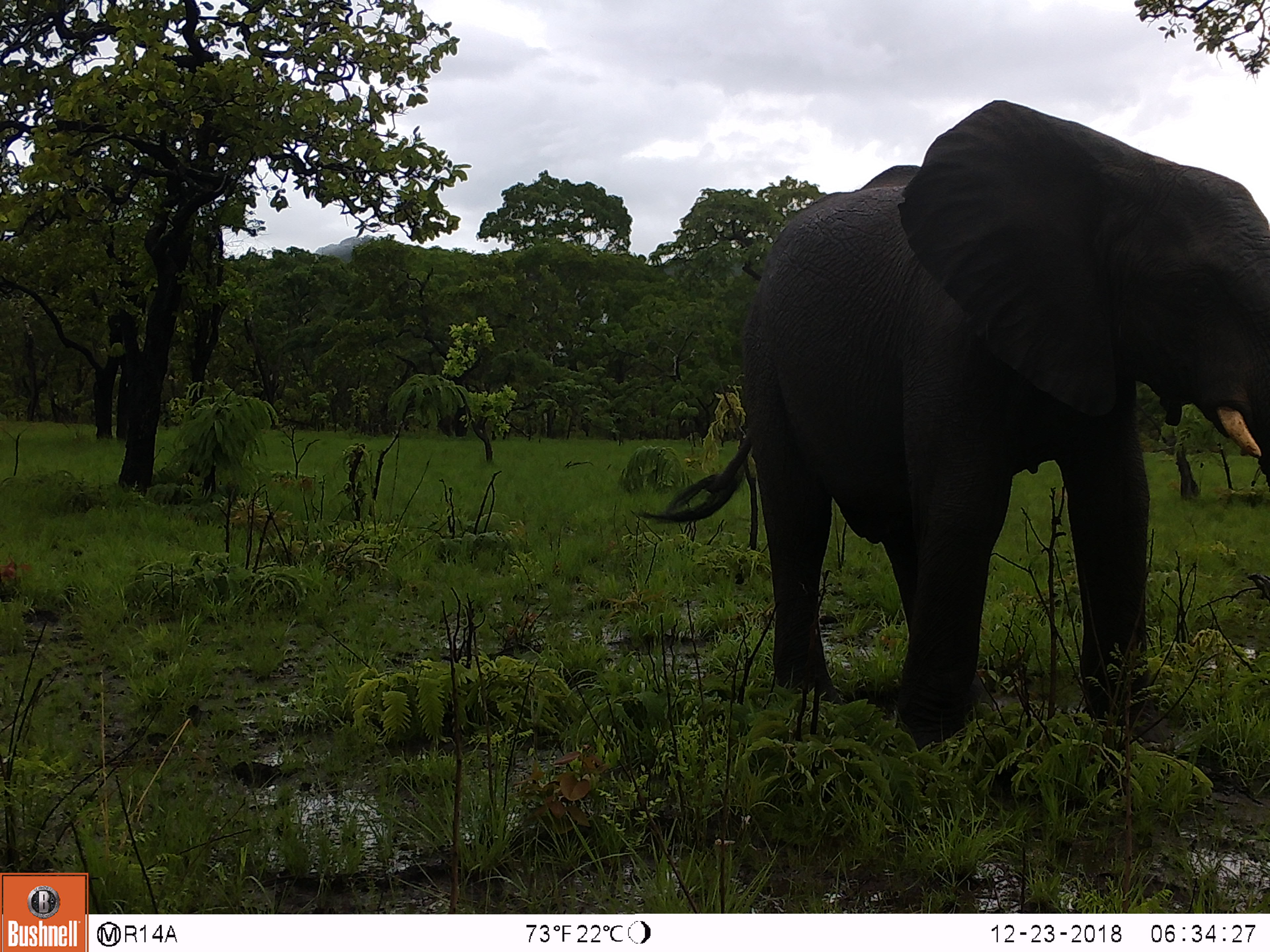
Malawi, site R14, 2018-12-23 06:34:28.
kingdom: Animalia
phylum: Chordata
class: Mammalia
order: Proboscidea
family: Elephantidae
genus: Loxodonta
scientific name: Loxodonta africana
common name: african savanna elephant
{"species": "african savanna elephant (Loxodonta africana)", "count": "1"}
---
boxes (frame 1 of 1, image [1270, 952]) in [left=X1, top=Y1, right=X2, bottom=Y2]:
african savanna elephant: [left=620, top=81, right=1268, bottom=761]